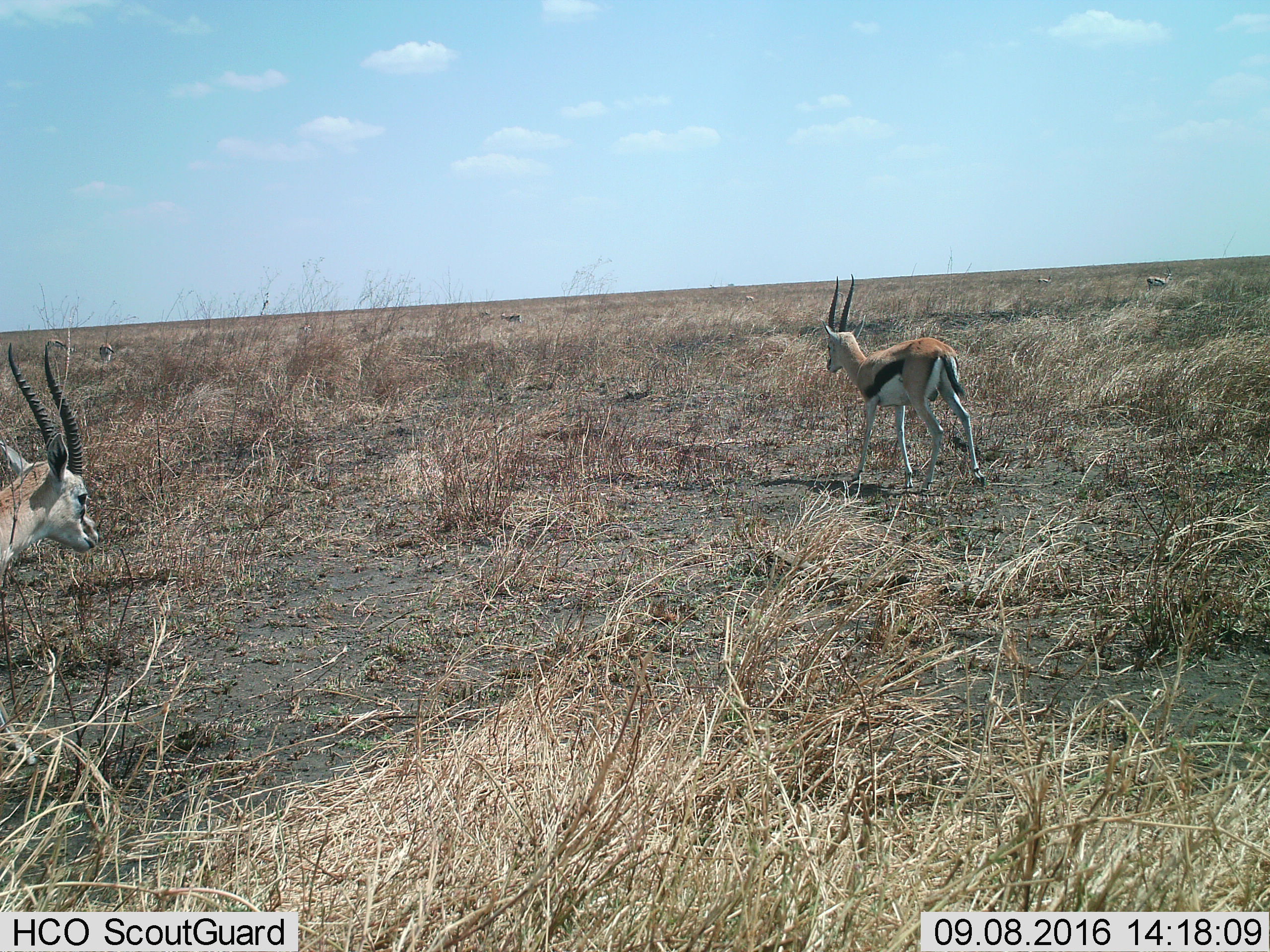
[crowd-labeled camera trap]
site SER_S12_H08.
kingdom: Animalia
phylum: Chordata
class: Mammalia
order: Artiodactyla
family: Bovidae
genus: Eudorcas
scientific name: Eudorcas thomsonii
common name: thomson's gazelle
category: gazellethomsons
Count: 8.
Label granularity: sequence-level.